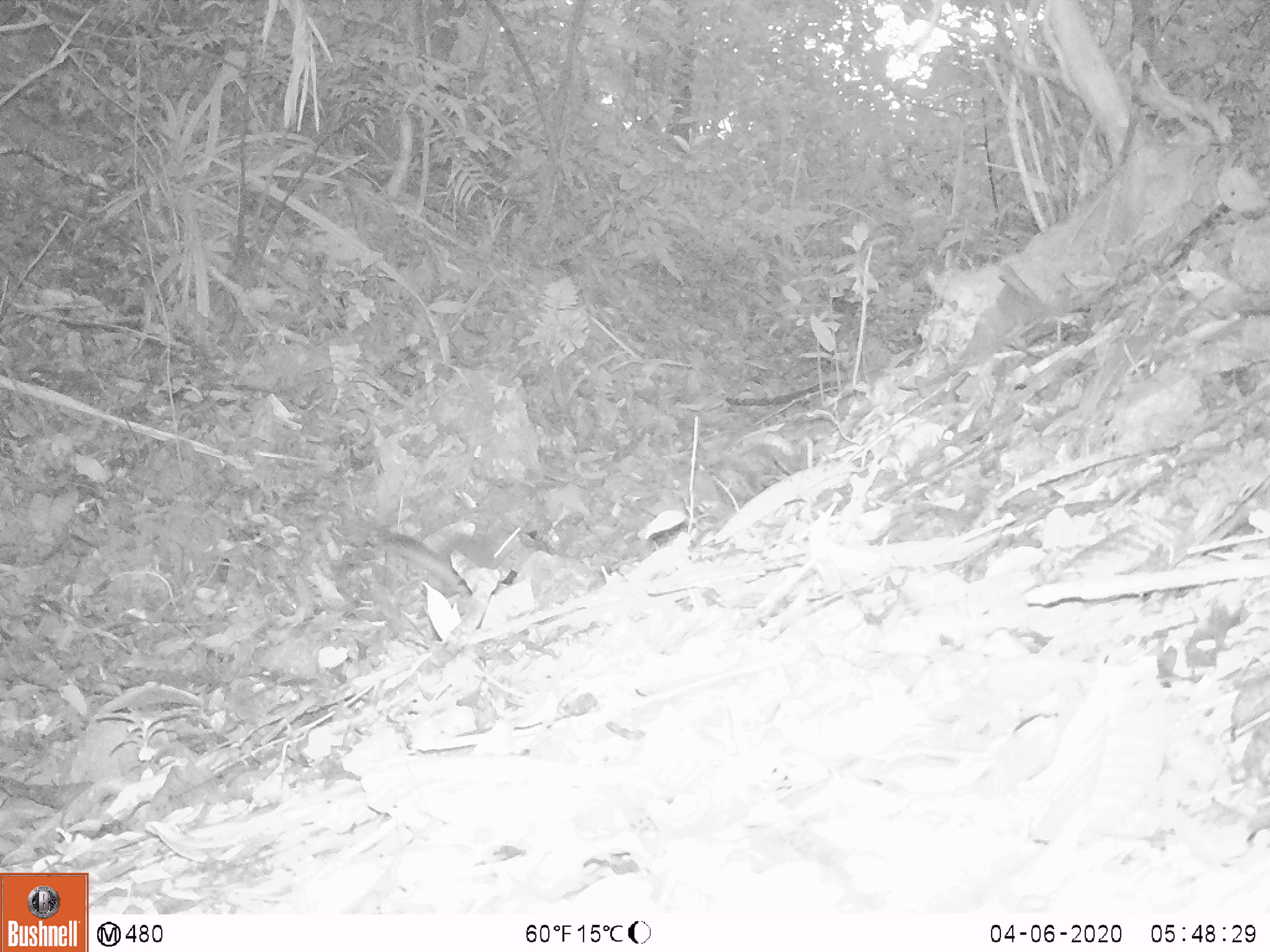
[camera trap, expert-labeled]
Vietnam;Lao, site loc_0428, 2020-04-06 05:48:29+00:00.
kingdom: Animalia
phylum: Chordata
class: Mammalia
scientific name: Mammalia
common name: mammal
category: unidentified small mammal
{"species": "unidentified small mammal (mammal) (Mammalia)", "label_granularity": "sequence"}